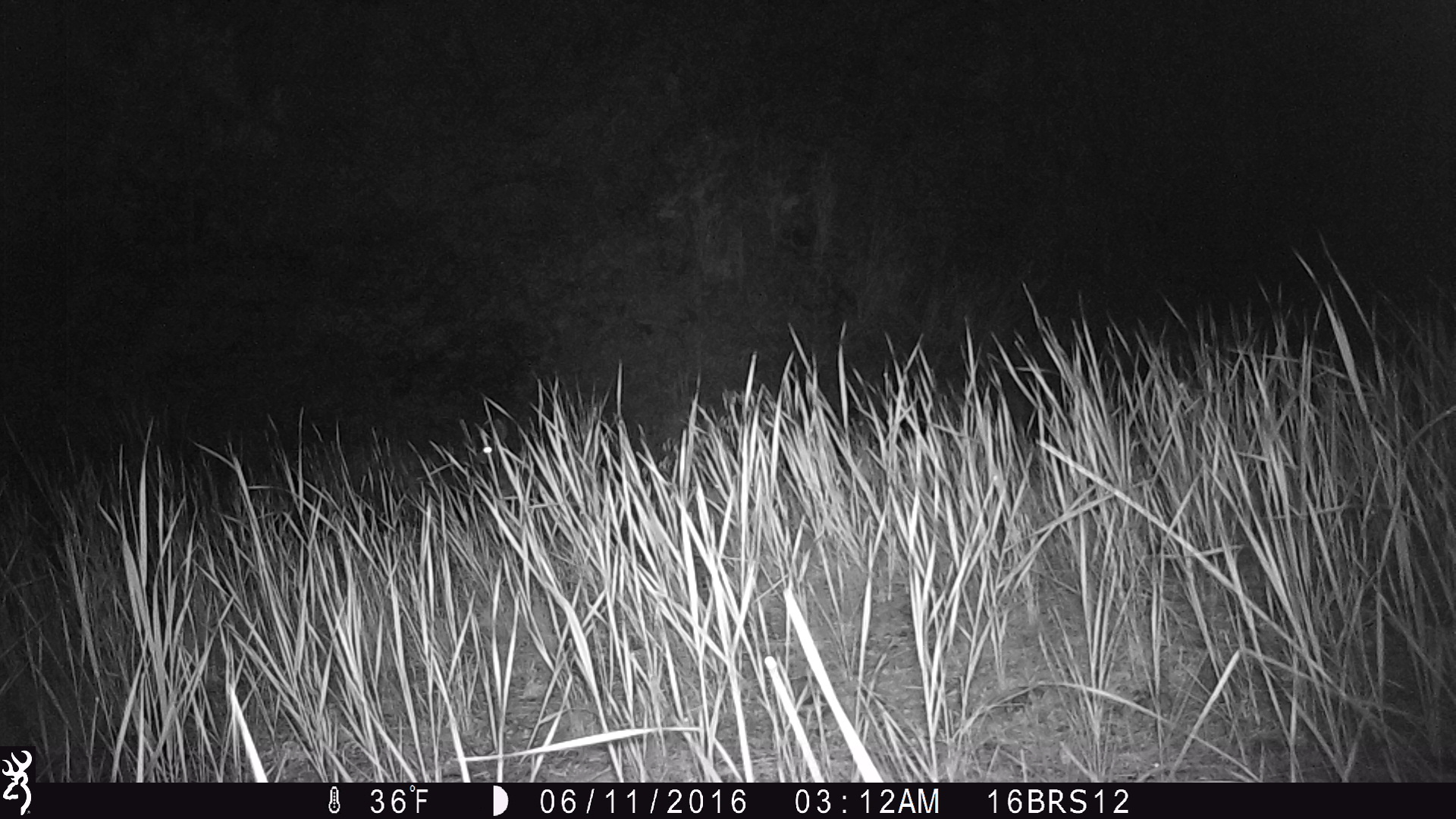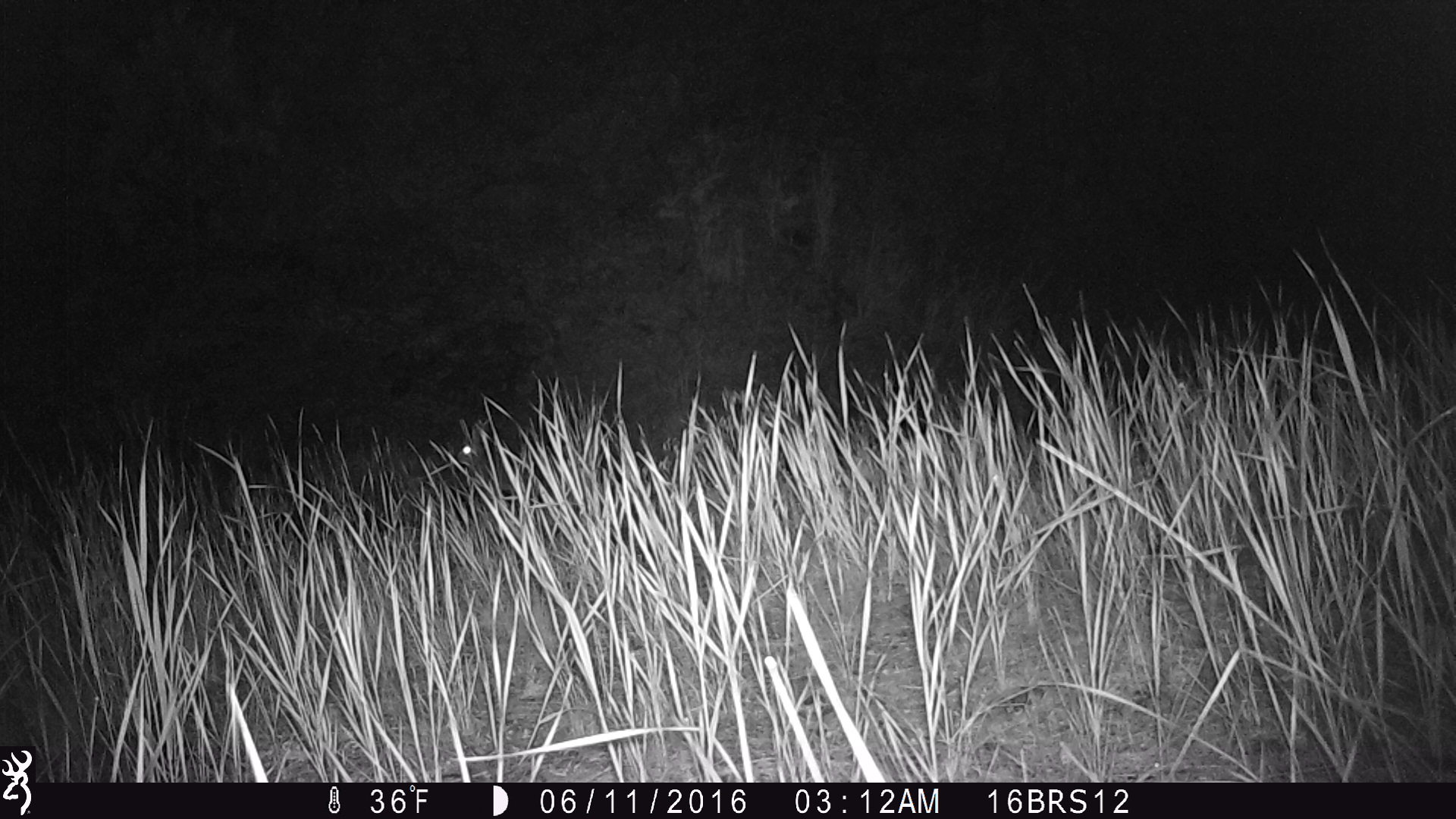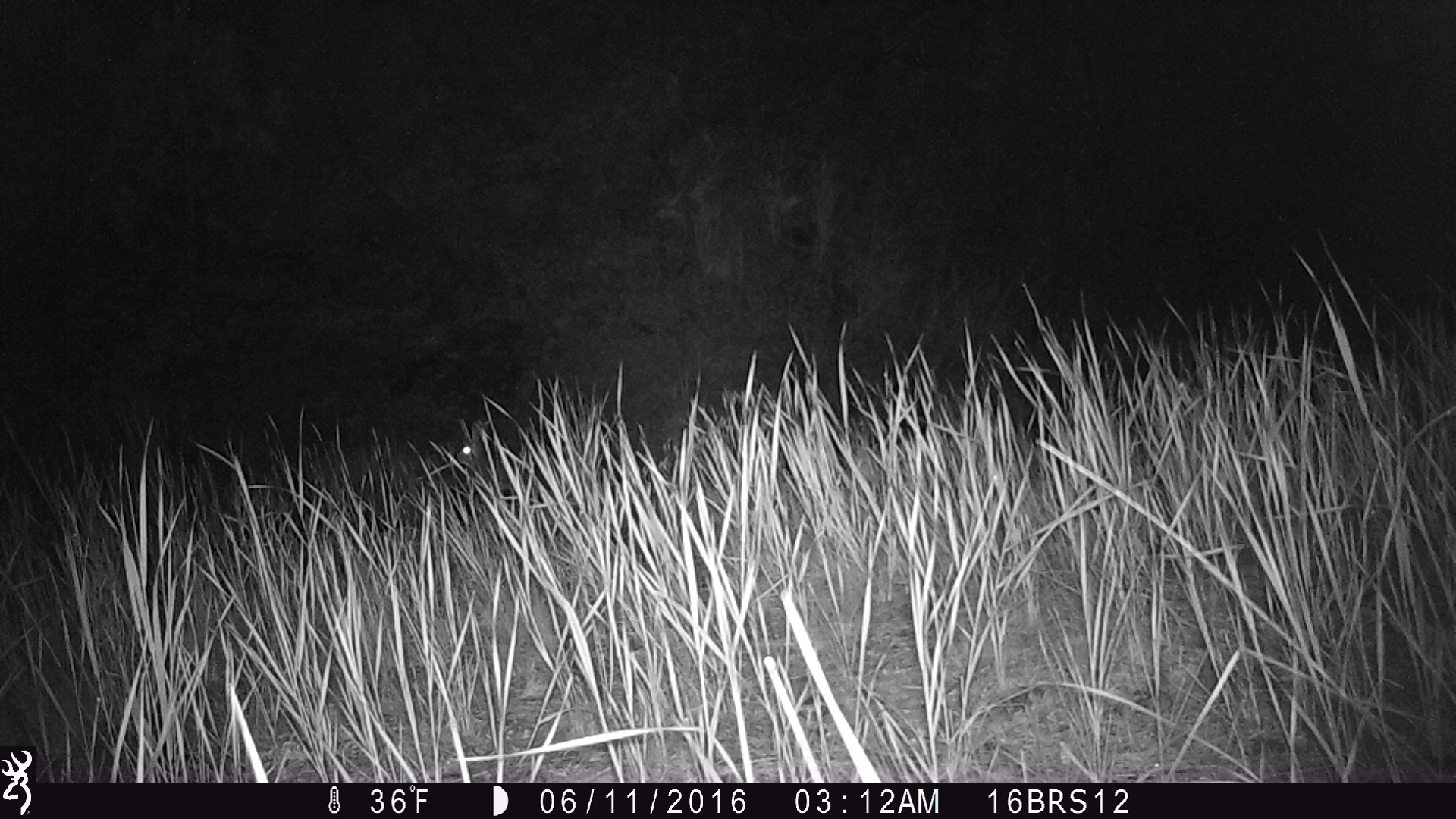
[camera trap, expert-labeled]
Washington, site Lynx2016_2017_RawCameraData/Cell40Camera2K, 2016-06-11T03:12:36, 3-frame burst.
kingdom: Animalia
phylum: Chordata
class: Mammalia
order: Lagomorpha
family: Leporidae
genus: Lepus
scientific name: Lepus americanus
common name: snowshoe hare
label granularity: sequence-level